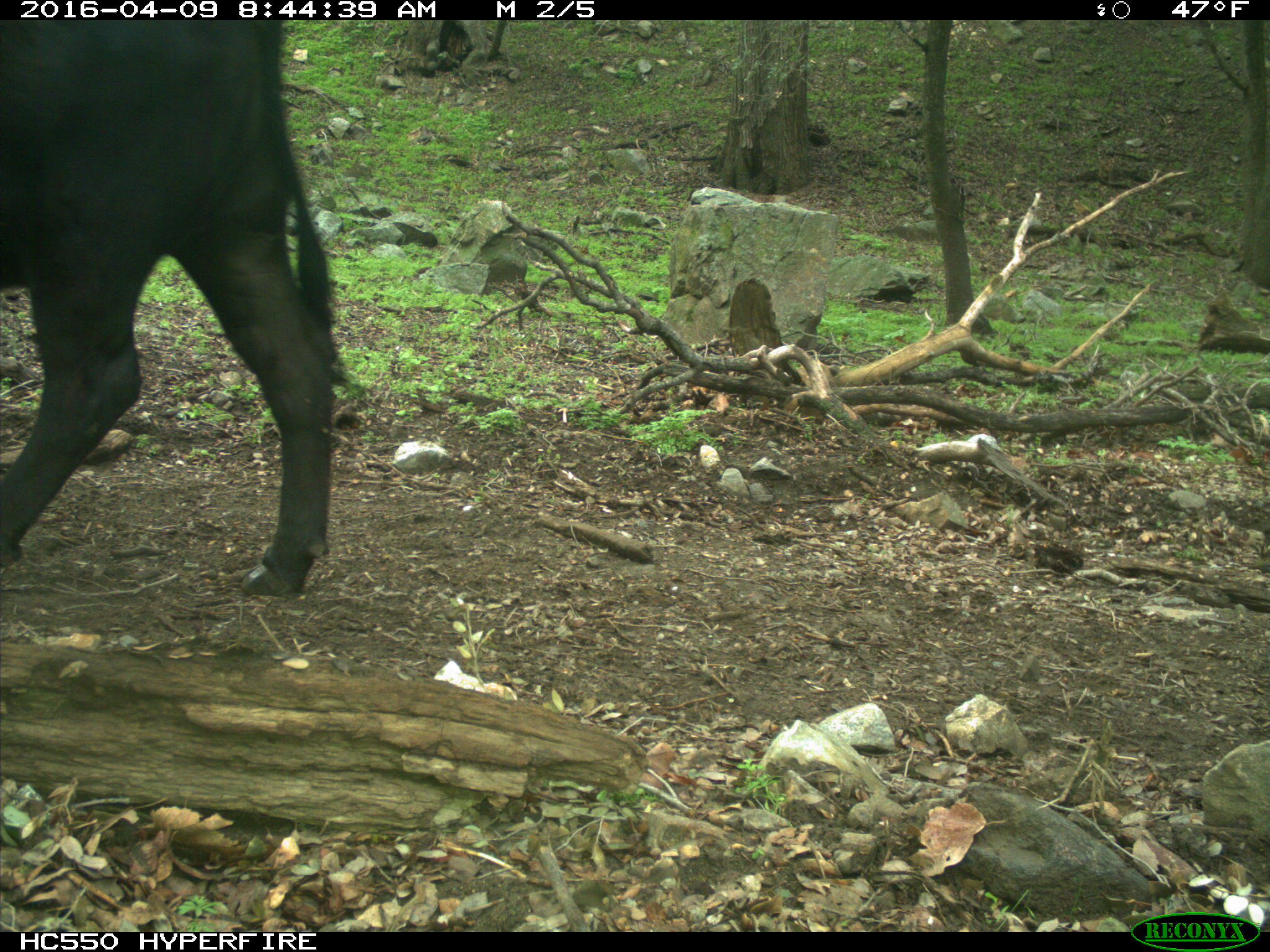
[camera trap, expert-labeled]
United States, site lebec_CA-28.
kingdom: Animalia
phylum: Chordata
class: Mammalia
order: Artiodactyla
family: Bovidae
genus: Bos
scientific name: Bos taurus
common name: domestic cow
Bos taurus (domestic cow).